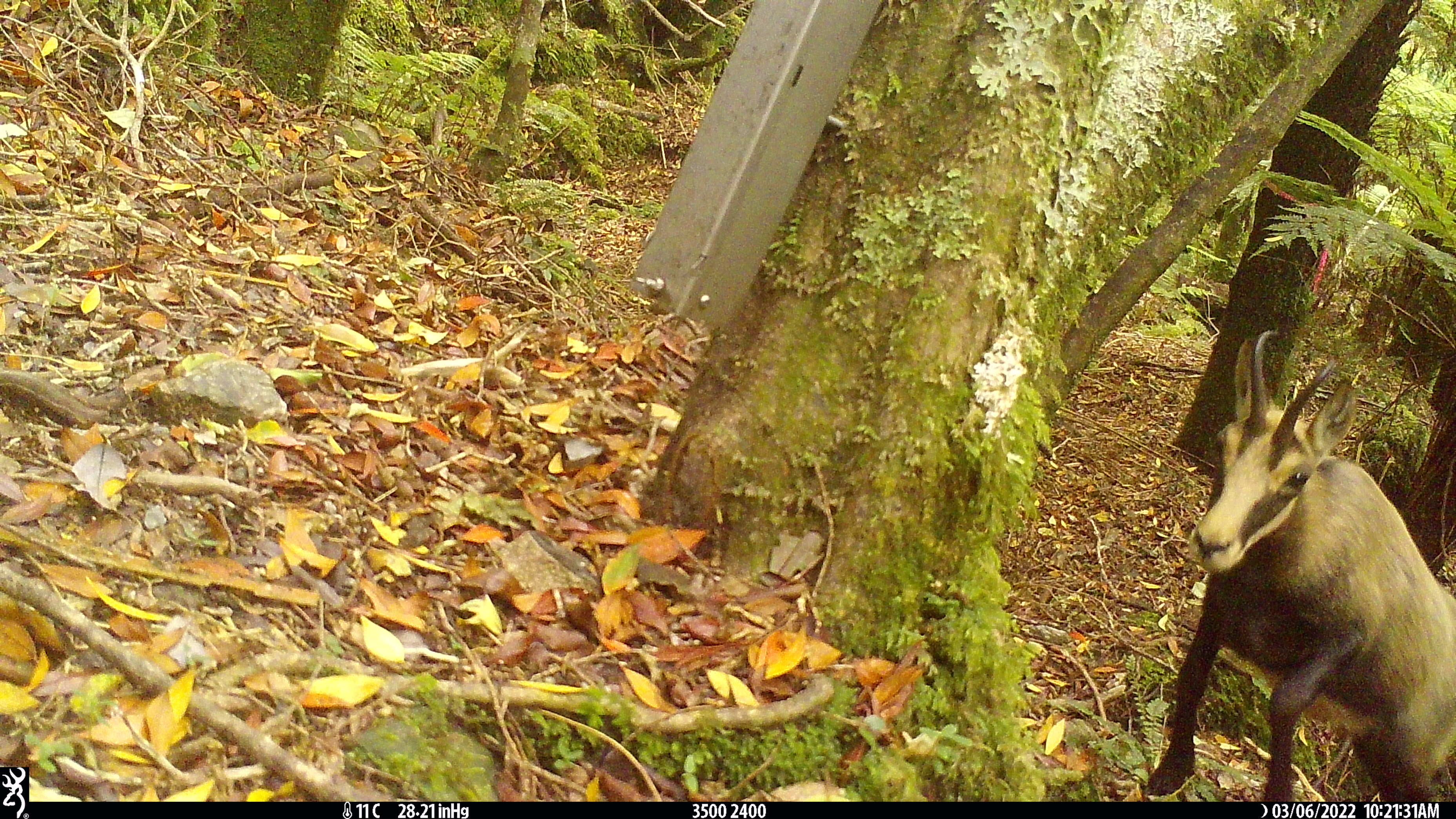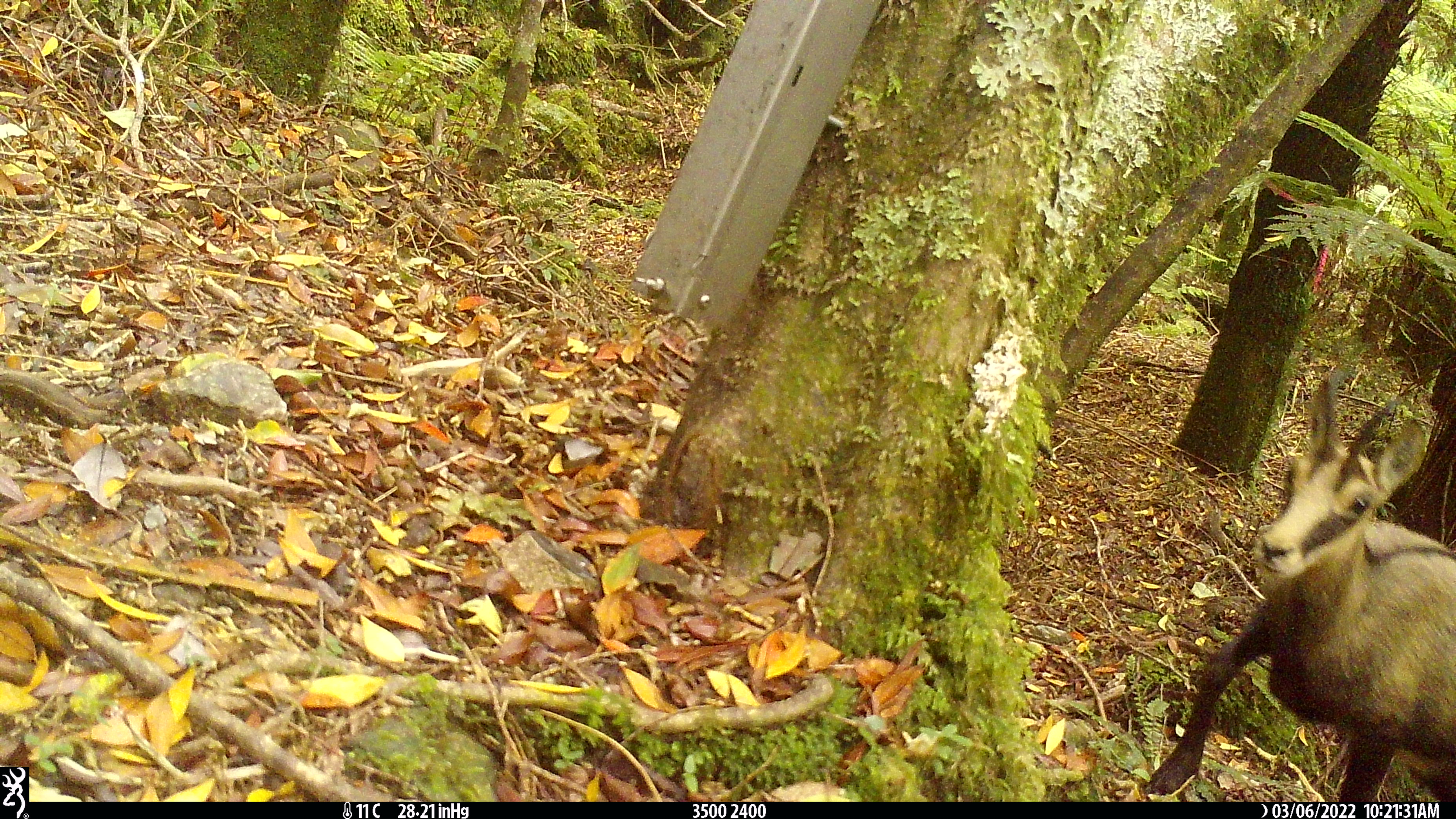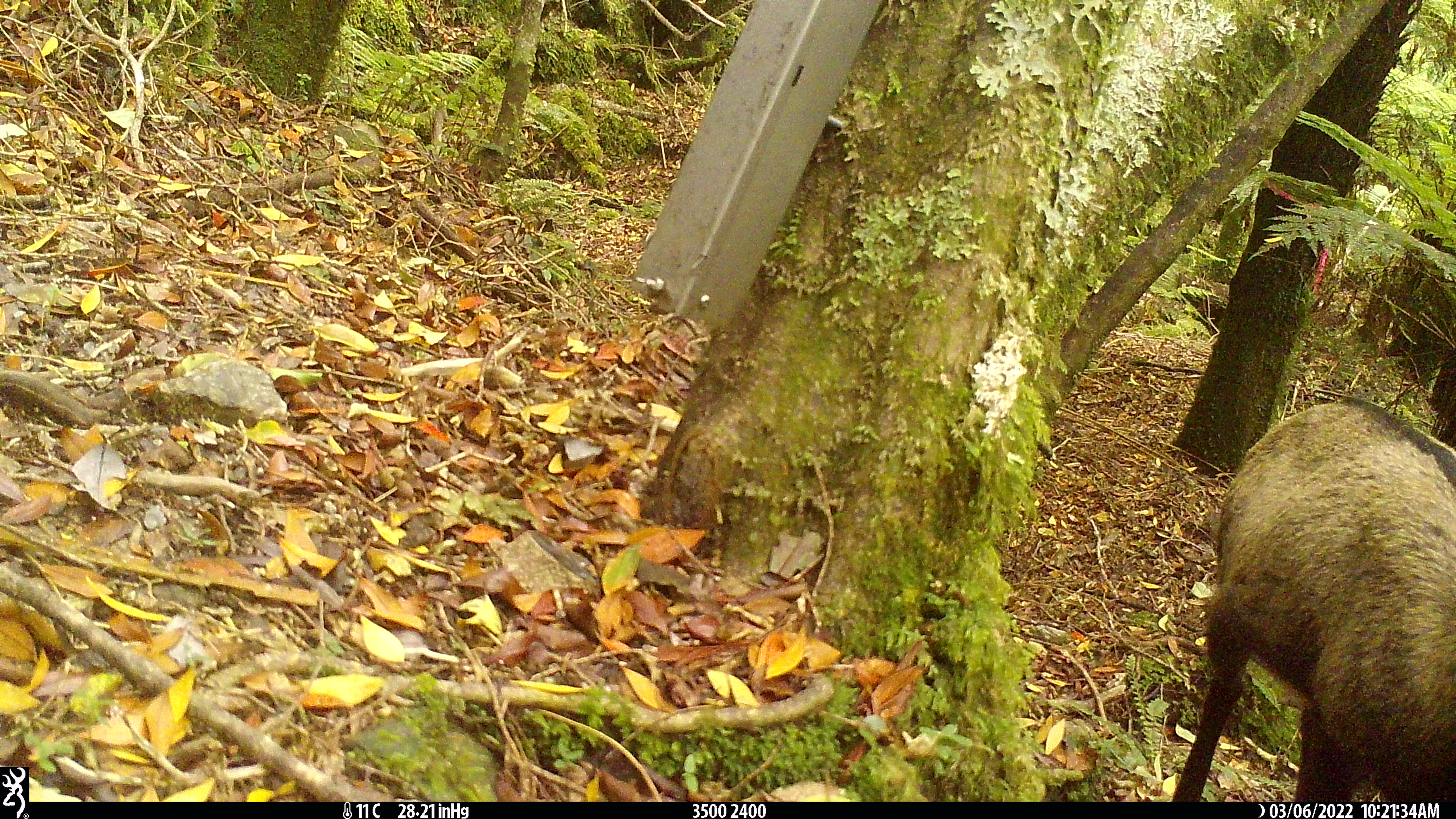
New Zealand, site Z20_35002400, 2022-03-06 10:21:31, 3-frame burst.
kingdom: Animalia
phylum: Chordata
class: Mammalia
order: Artiodactyla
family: Bovidae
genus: Rupicapra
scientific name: Rupicapra rupicapra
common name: alpine chamois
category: chamois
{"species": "chamois (alpine chamois) (Rupicapra rupicapra)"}